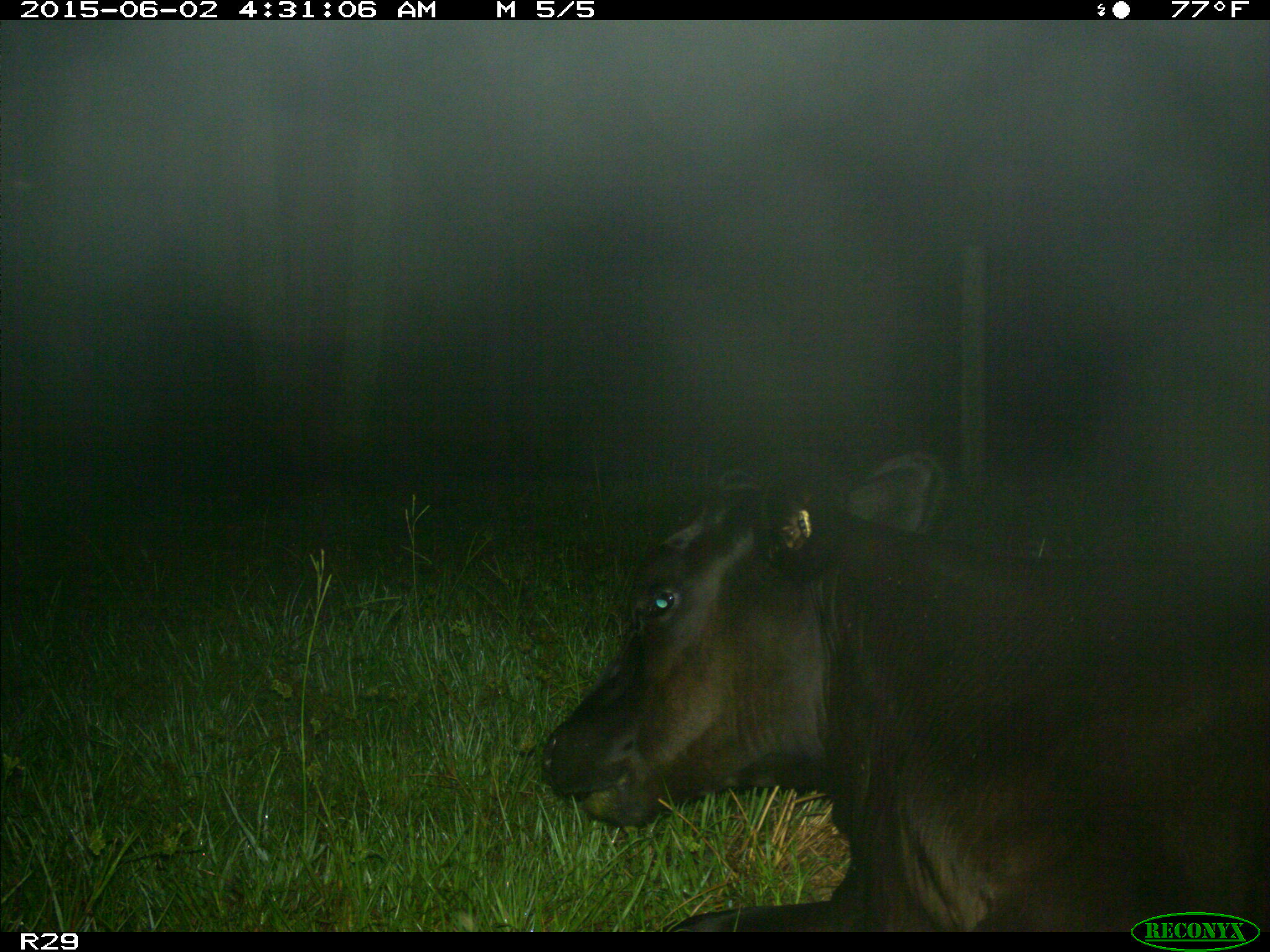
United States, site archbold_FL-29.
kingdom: Animalia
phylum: Chordata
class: Mammalia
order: Artiodactyla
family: Bovidae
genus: Bos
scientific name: Bos taurus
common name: domestic cow